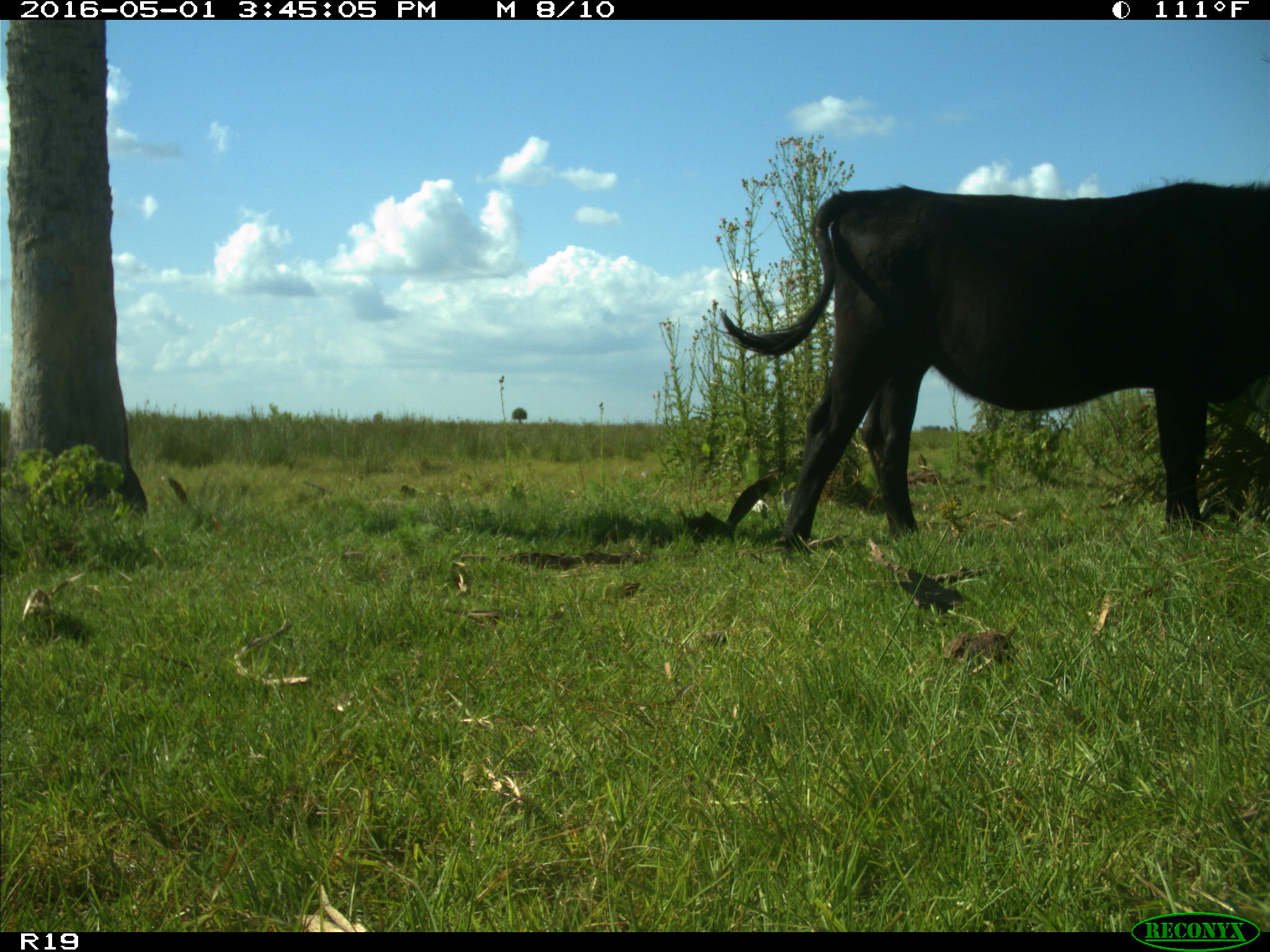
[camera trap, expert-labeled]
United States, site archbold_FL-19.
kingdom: Animalia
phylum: Chordata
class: Mammalia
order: Artiodactyla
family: Bovidae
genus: Bos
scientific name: Bos taurus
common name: domestic cow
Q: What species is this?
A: Bos taurus (domestic cow).